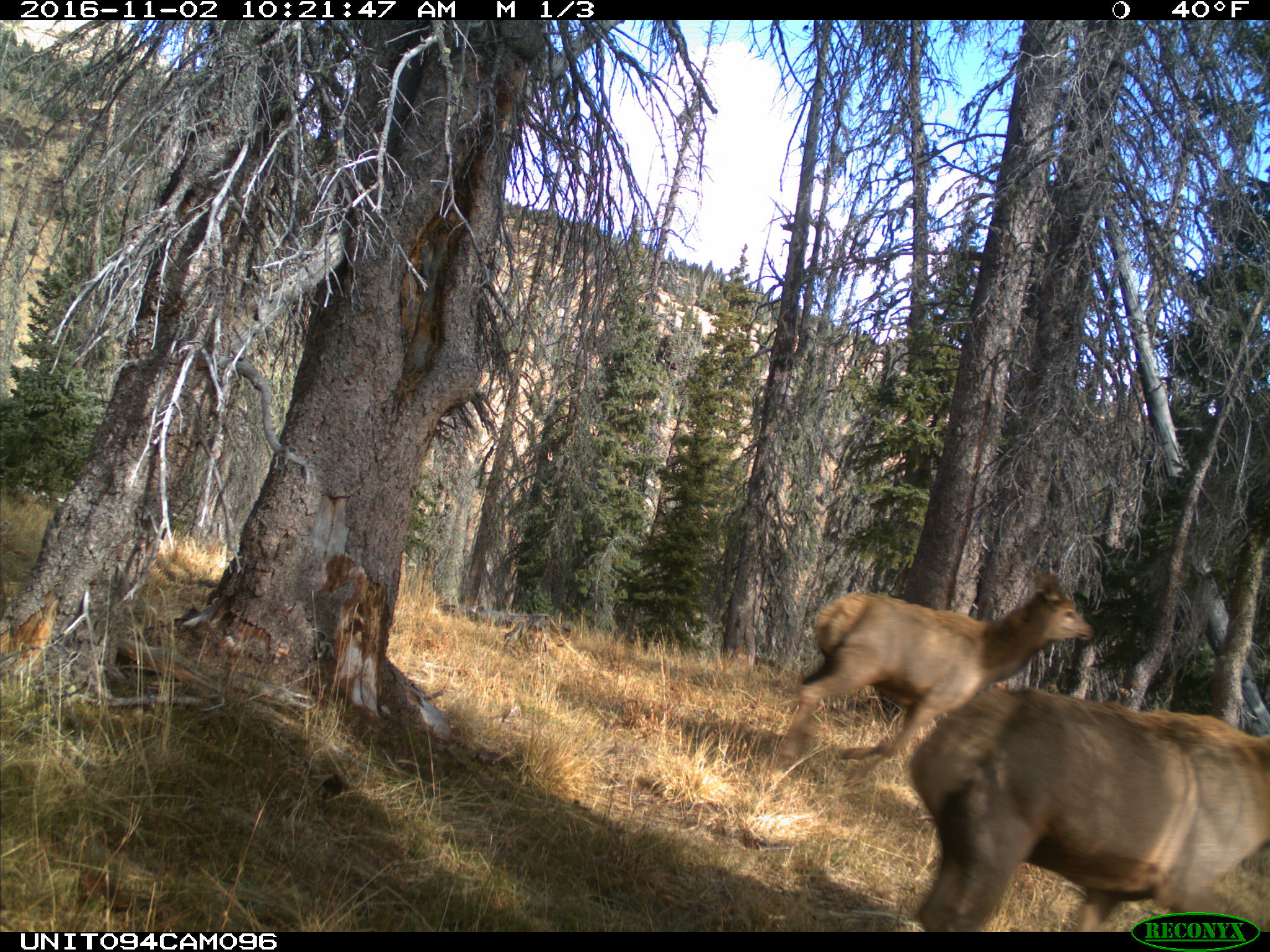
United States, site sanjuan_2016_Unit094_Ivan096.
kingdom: Animalia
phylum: Chordata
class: Mammalia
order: Artiodactyla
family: Cervidae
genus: Cervus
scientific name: Cervus elaphus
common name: red deer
Cervus elaphus (red deer).